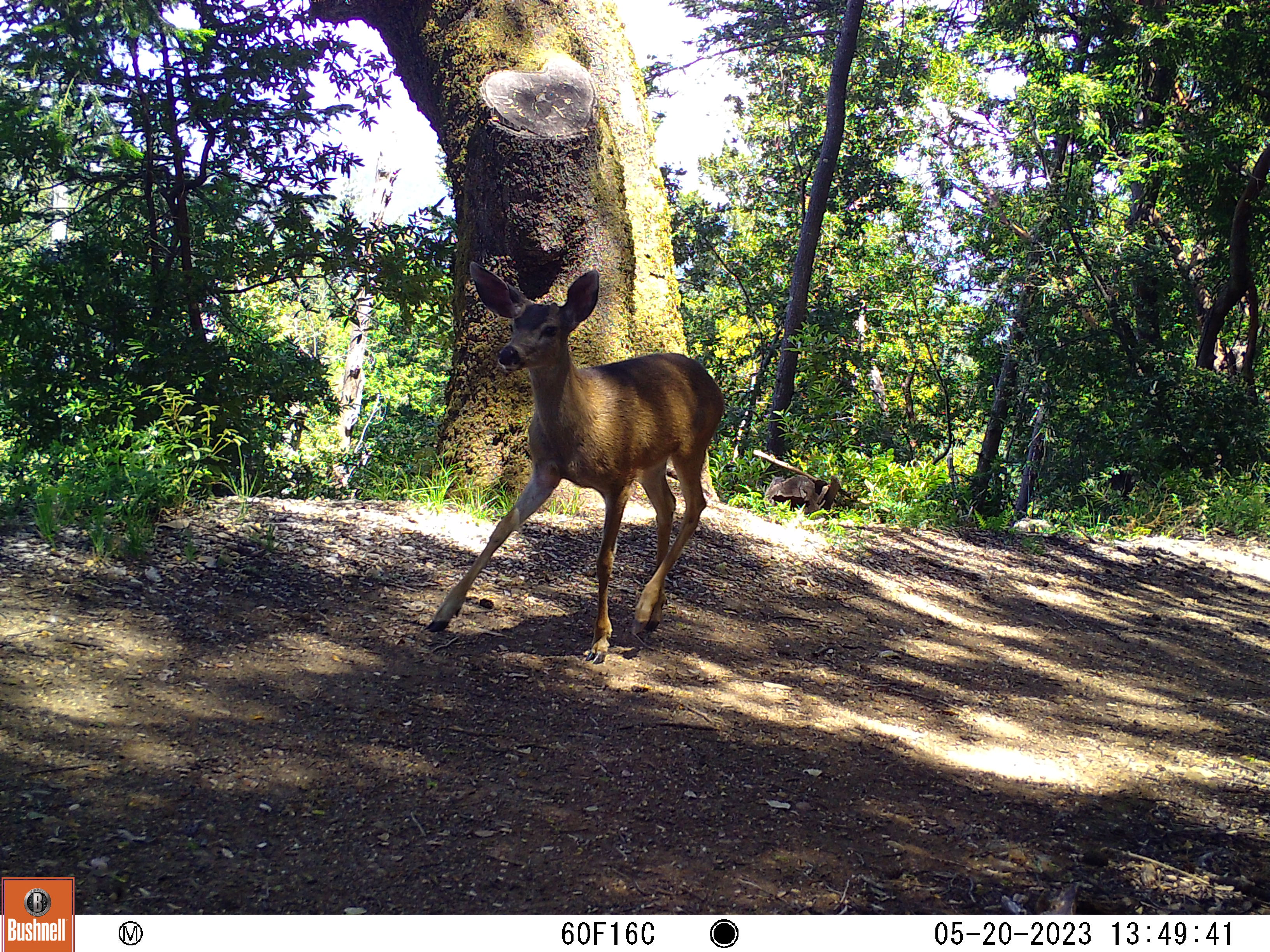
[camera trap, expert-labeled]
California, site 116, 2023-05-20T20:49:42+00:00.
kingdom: Animalia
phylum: Chordata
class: Mammalia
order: Artiodactyla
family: Cervidae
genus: Odocoileus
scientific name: Odocoileus hemionus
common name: mule deer